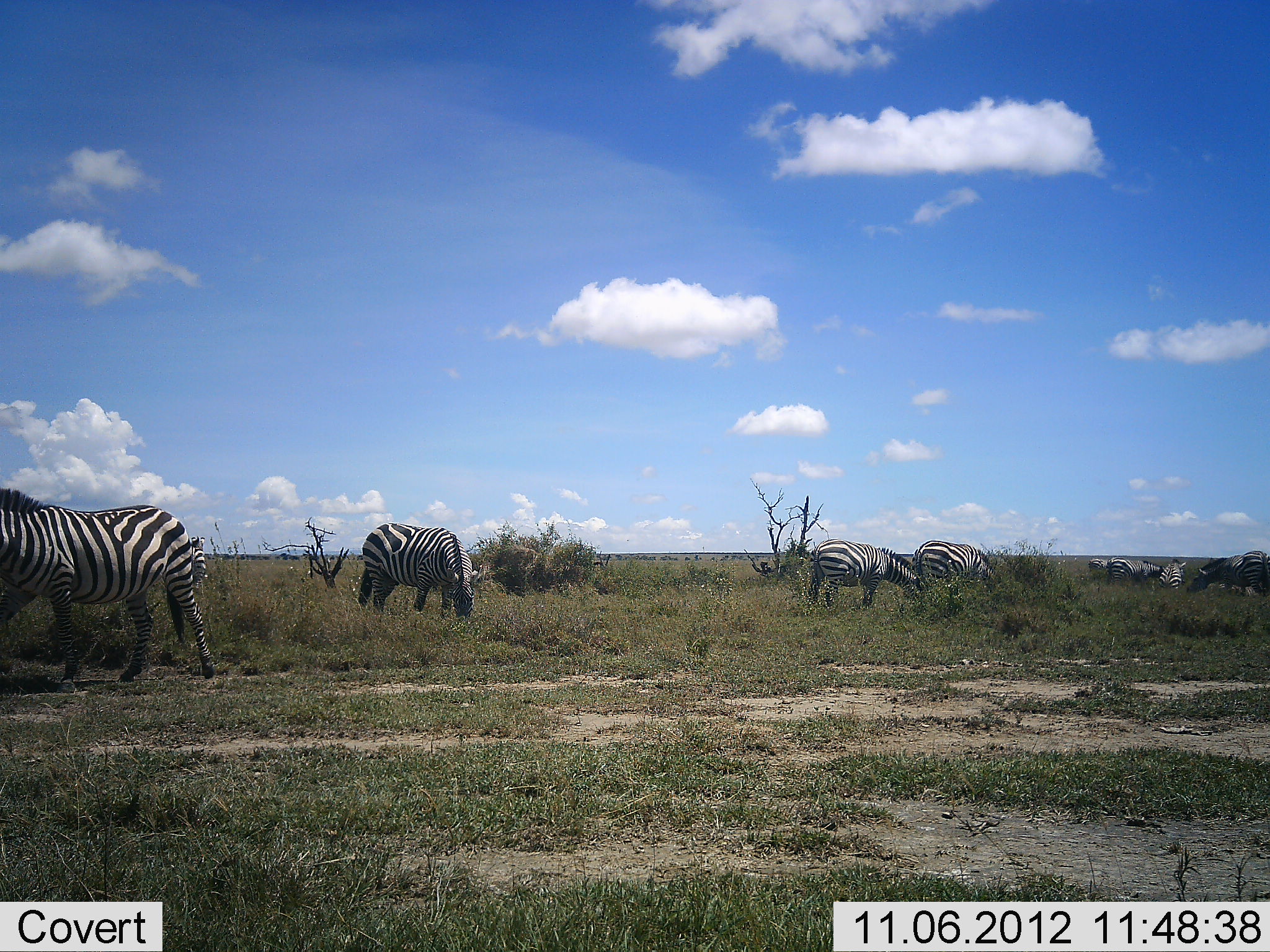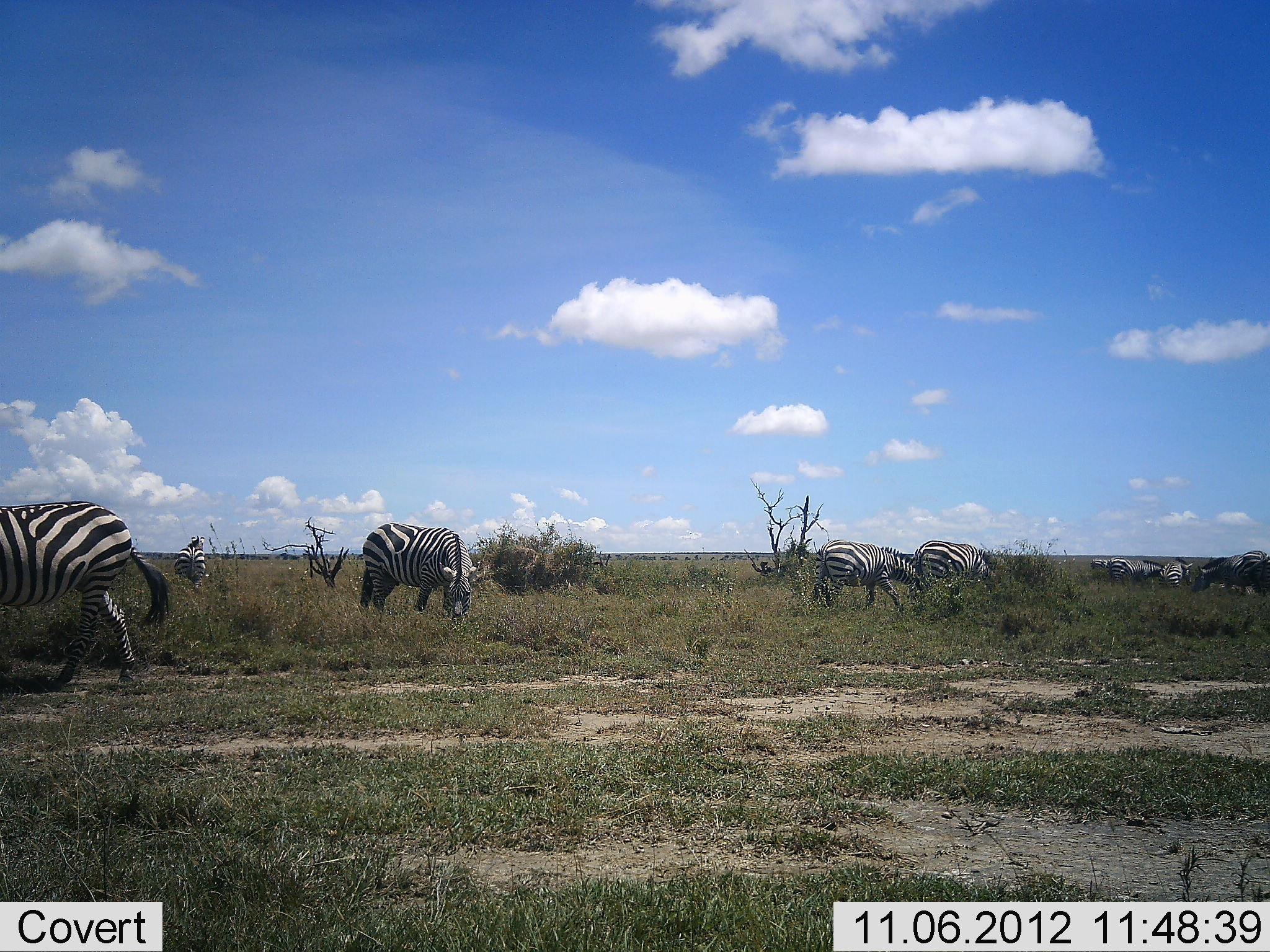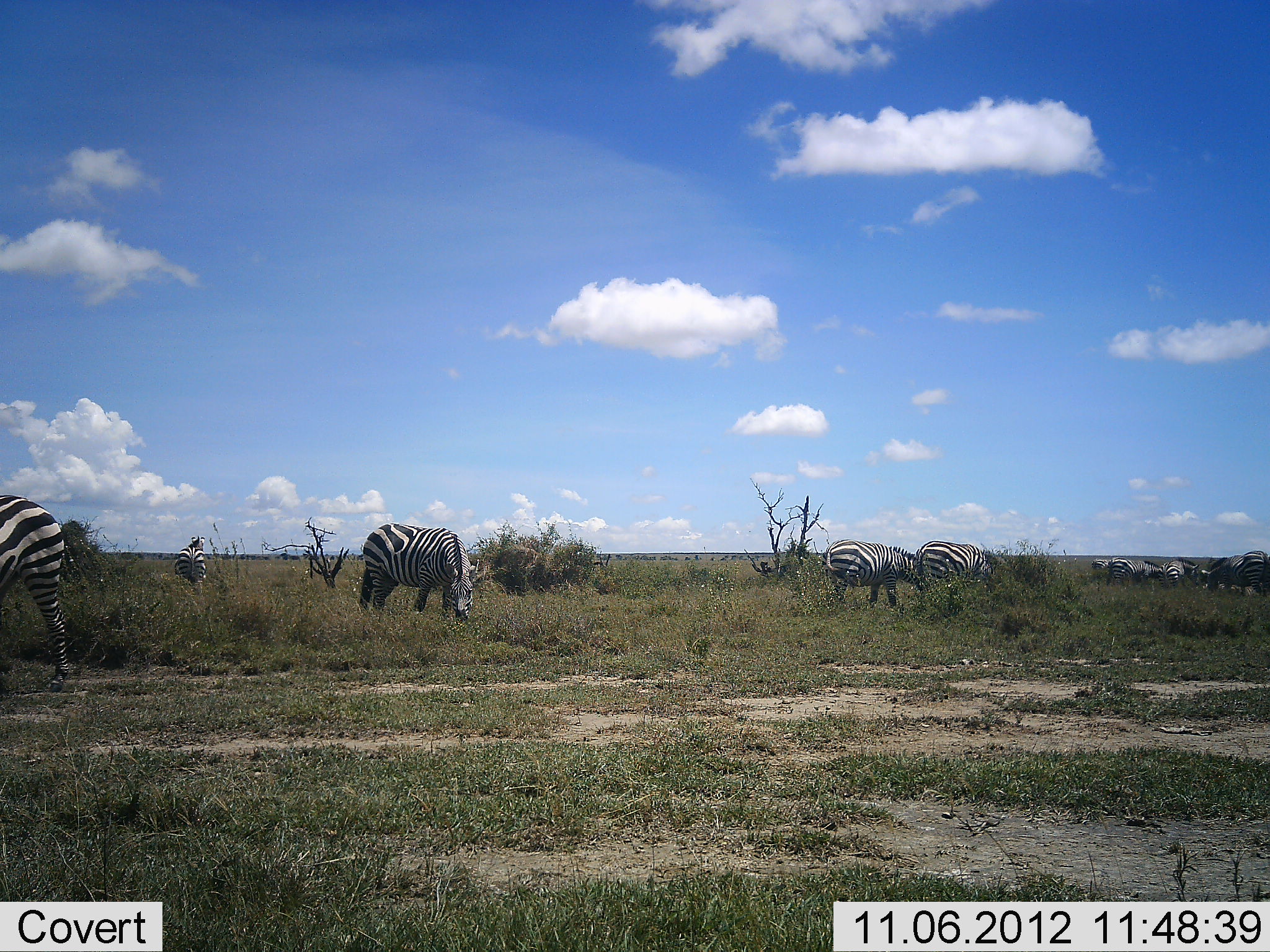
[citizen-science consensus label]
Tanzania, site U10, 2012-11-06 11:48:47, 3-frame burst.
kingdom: Animalia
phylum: Chordata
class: Mammalia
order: Perissodactyla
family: Equidae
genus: Equus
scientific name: Equus quagga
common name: plains zebra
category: zebra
Zebra (plains zebra) (Equus quagga), count 9. Behavior (volunteer vote fractions): standing 50%, resting 10%, moving 40%, interacting 10%. Young present (vote fraction): 0%. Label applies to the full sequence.